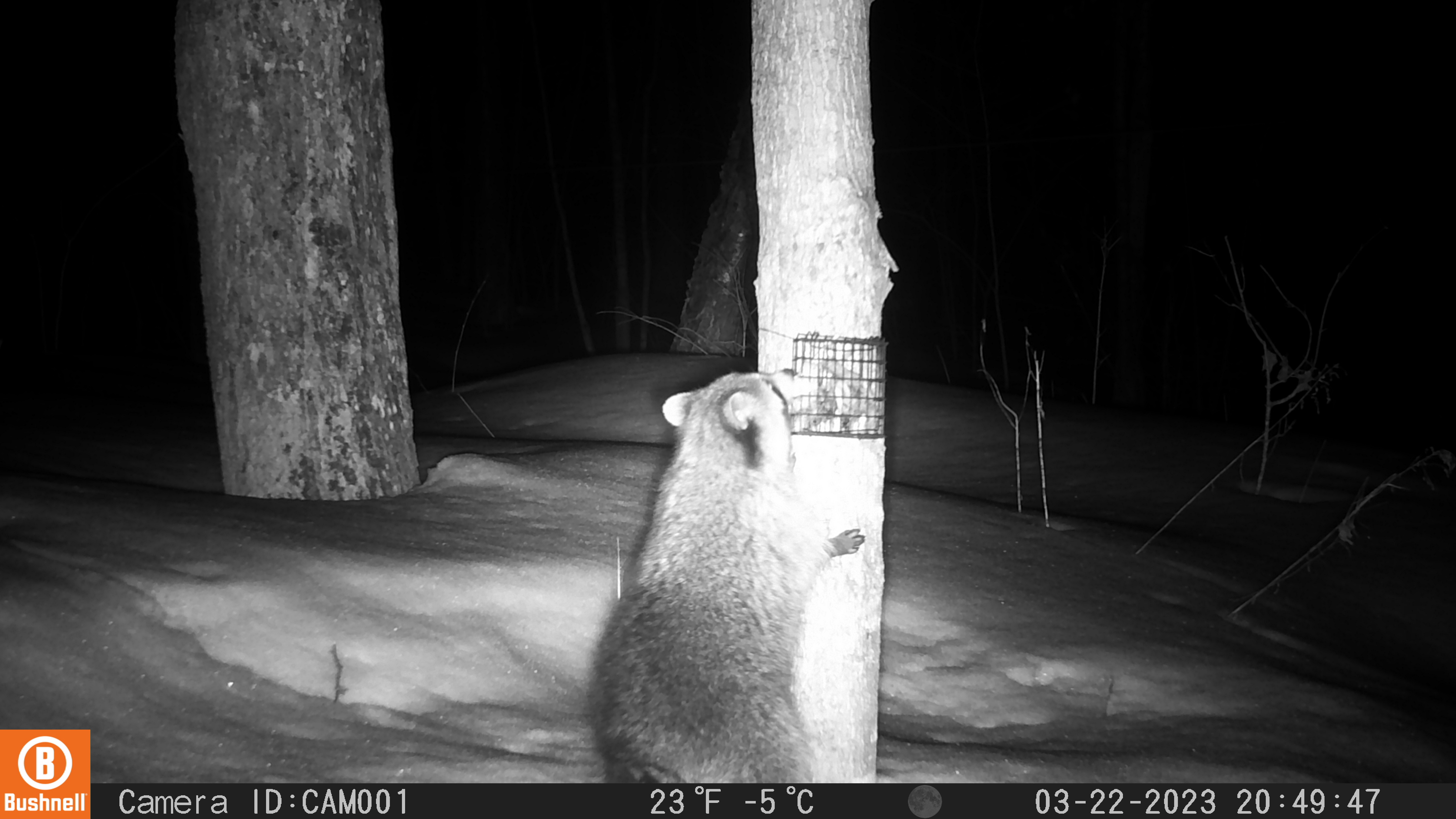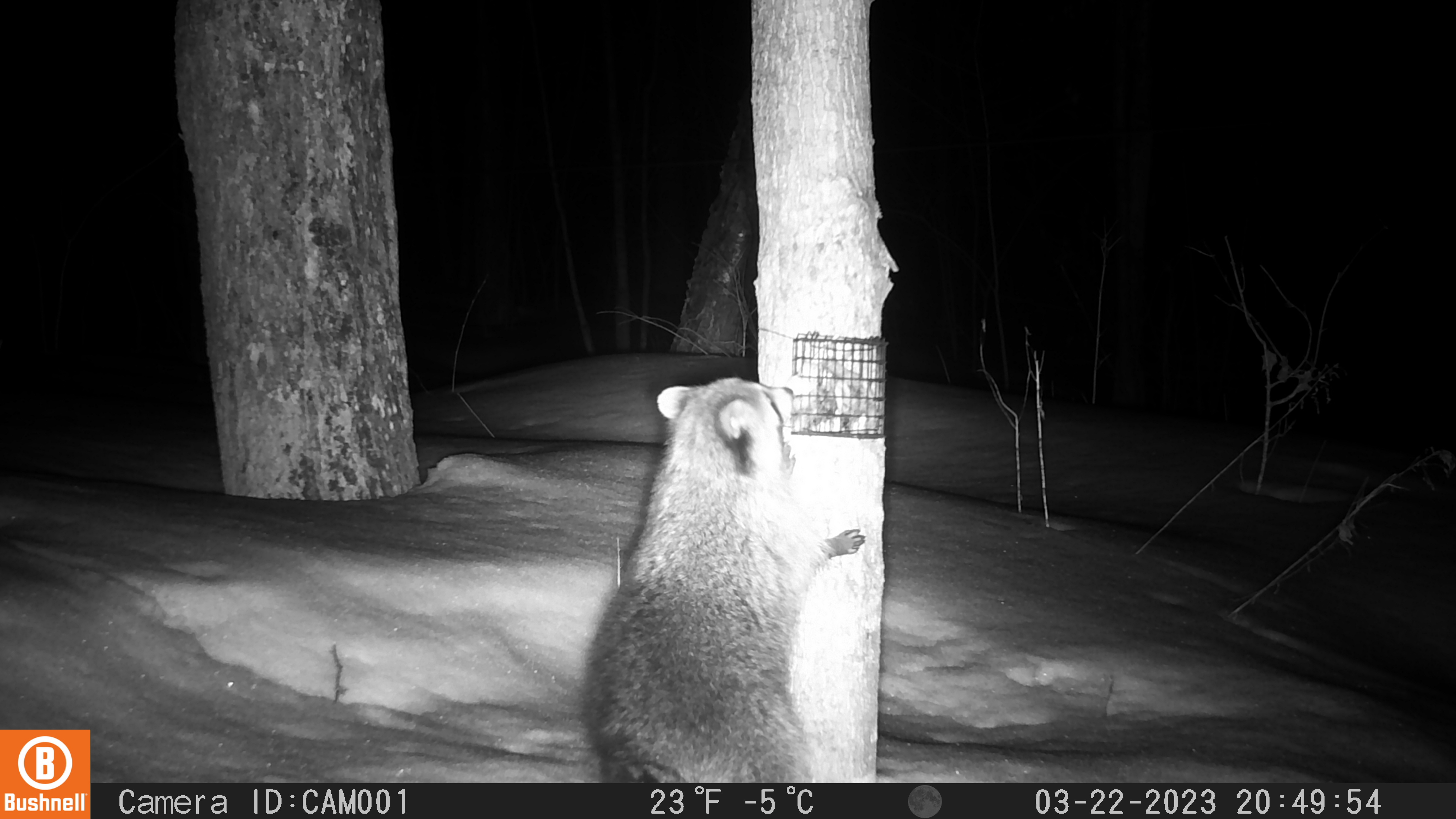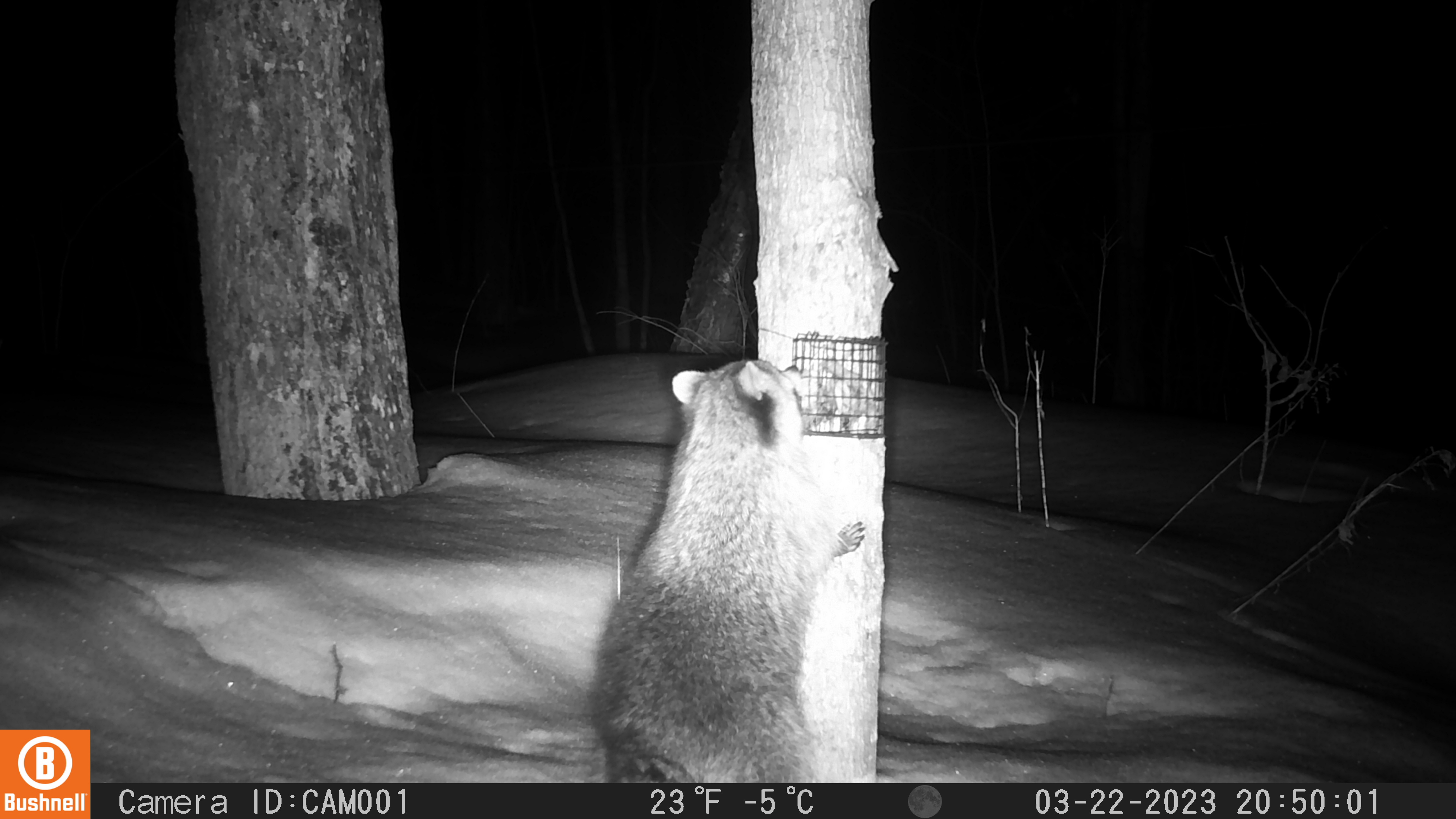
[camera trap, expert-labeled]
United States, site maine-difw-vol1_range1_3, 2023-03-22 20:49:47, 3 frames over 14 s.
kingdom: Animalia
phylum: Chordata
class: Mammalia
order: Carnivora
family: Procyonidae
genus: Procyon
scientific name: Procyon lotor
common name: raccoon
Raccoon (Procyon lotor).